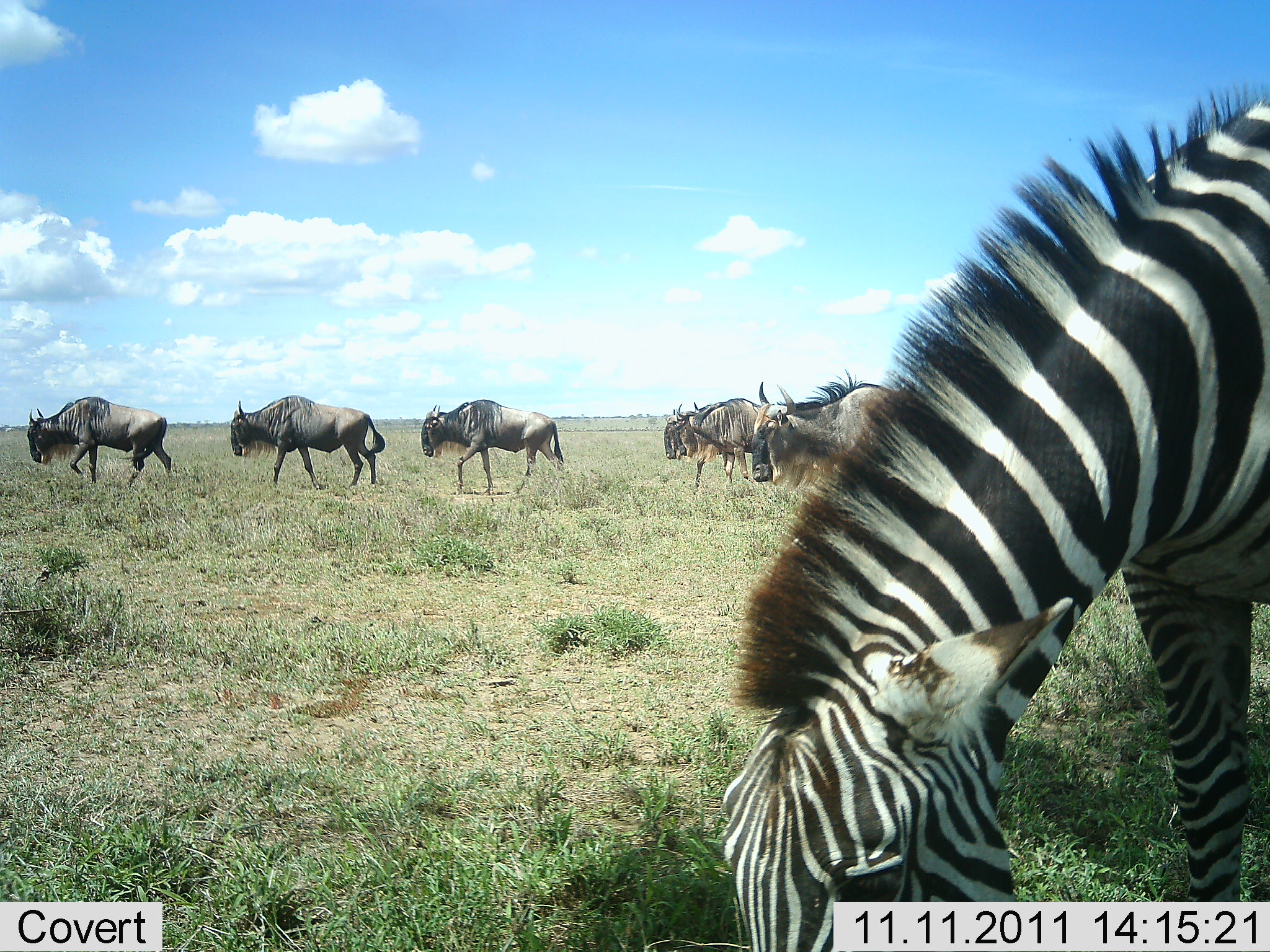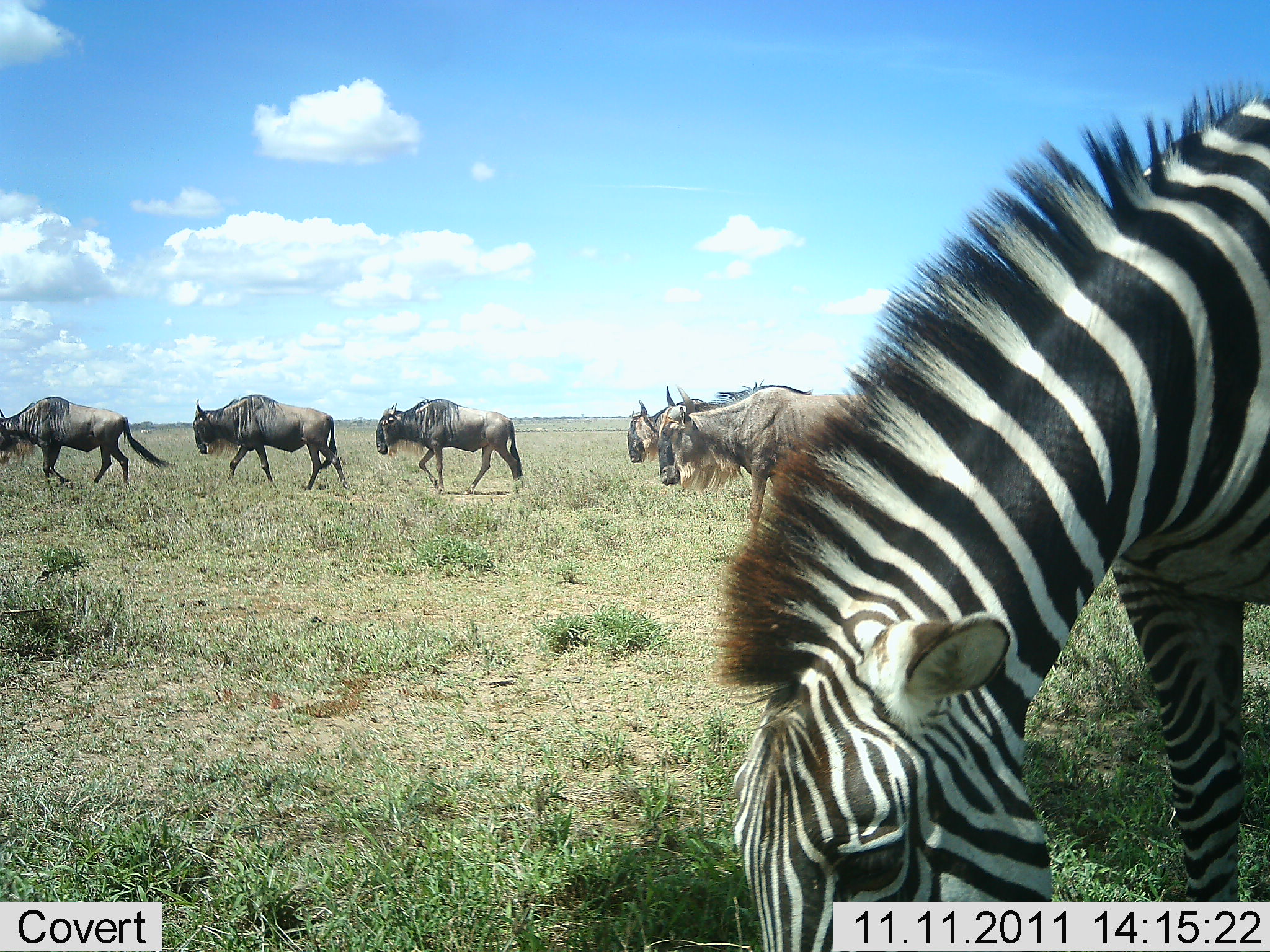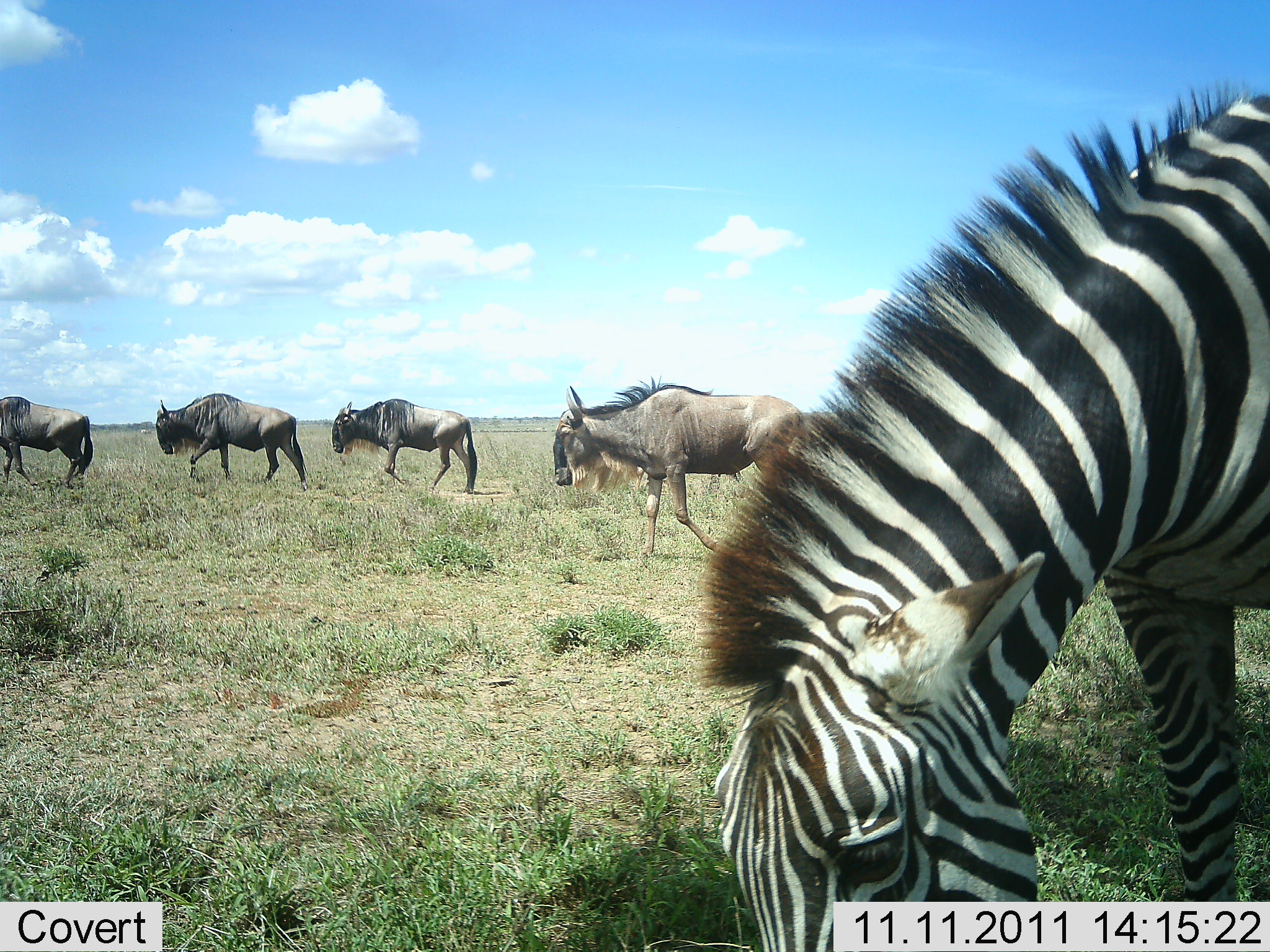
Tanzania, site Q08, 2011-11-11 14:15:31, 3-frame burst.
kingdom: Animalia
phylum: Chordata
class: Mammalia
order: Artiodactyla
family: Bovidae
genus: Connochaetes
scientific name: Connochaetes taurinus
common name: blue wildebeest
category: wildebeest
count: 5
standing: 7%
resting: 0%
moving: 100%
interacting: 0%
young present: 0%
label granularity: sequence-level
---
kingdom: Animalia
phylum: Chordata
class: Mammalia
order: Perissodactyla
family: Equidae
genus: Equus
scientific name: Equus quagga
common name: plains zebra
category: zebra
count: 1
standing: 14%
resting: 0%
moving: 0%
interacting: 0%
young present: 0%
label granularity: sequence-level